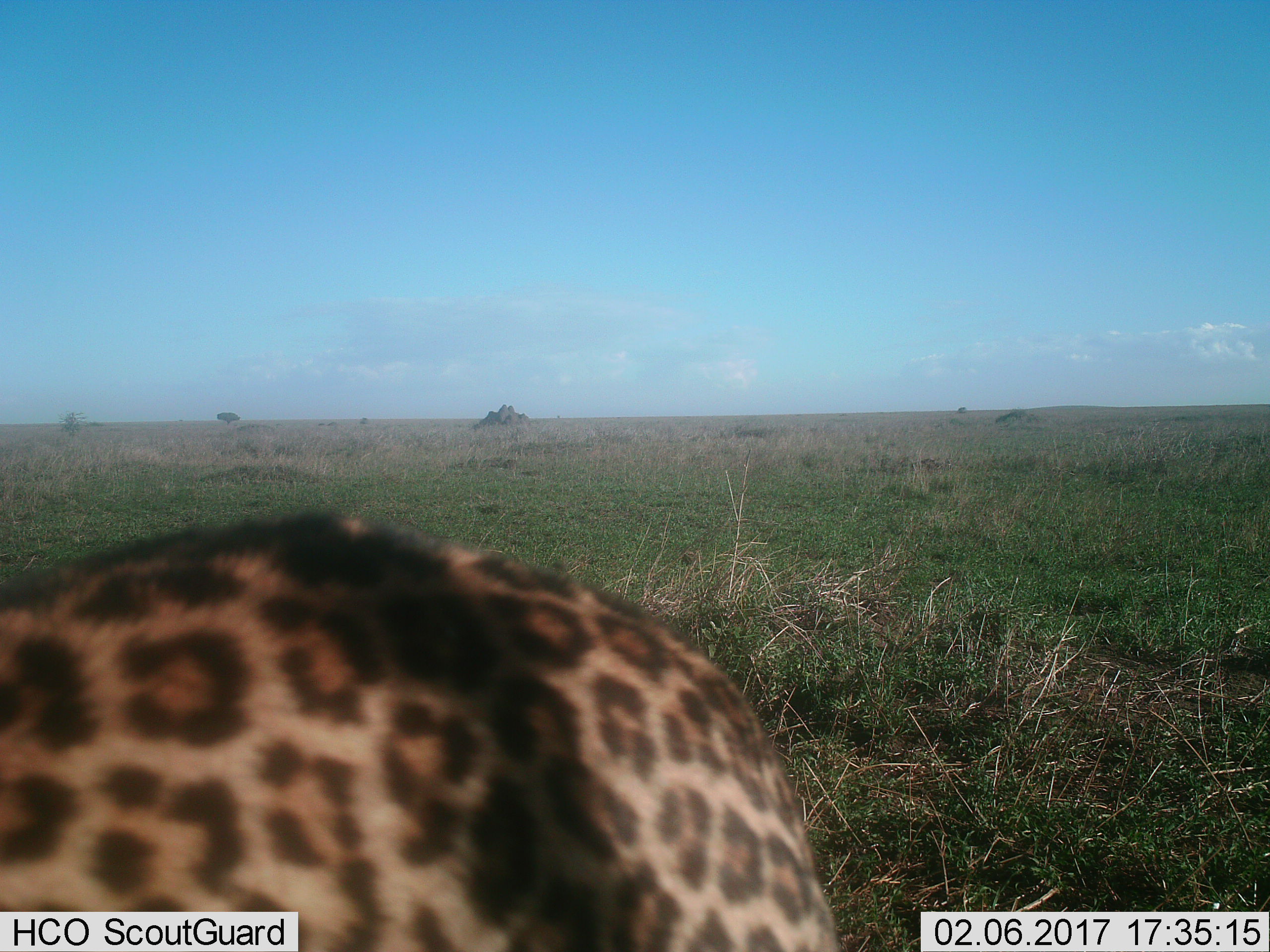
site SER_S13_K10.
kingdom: Animalia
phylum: Chordata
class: Mammalia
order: Carnivora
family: Felidae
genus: Panthera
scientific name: Panthera pardus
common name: leopard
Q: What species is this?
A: Leopard (Panthera pardus).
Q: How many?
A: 1.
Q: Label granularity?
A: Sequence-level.